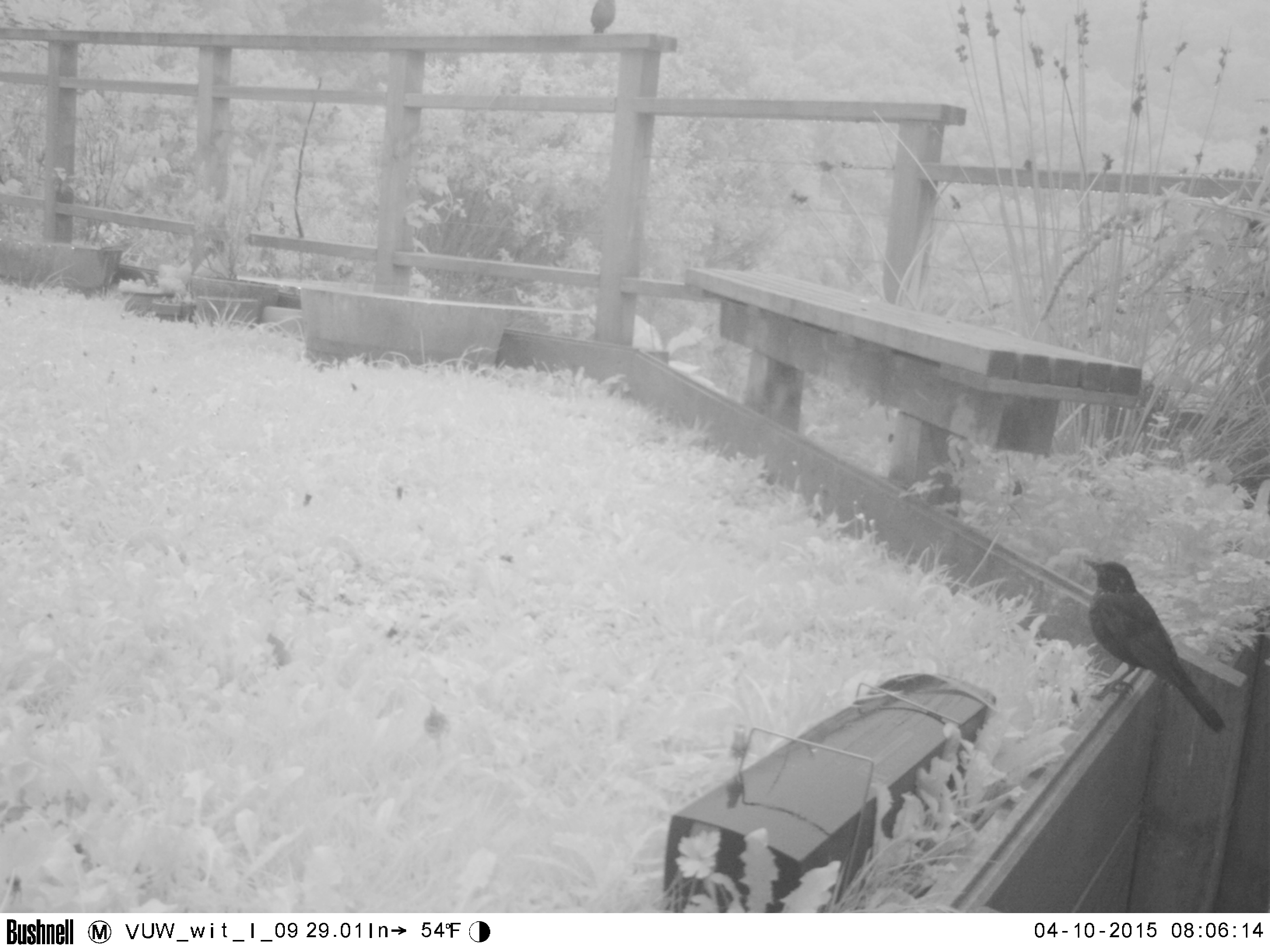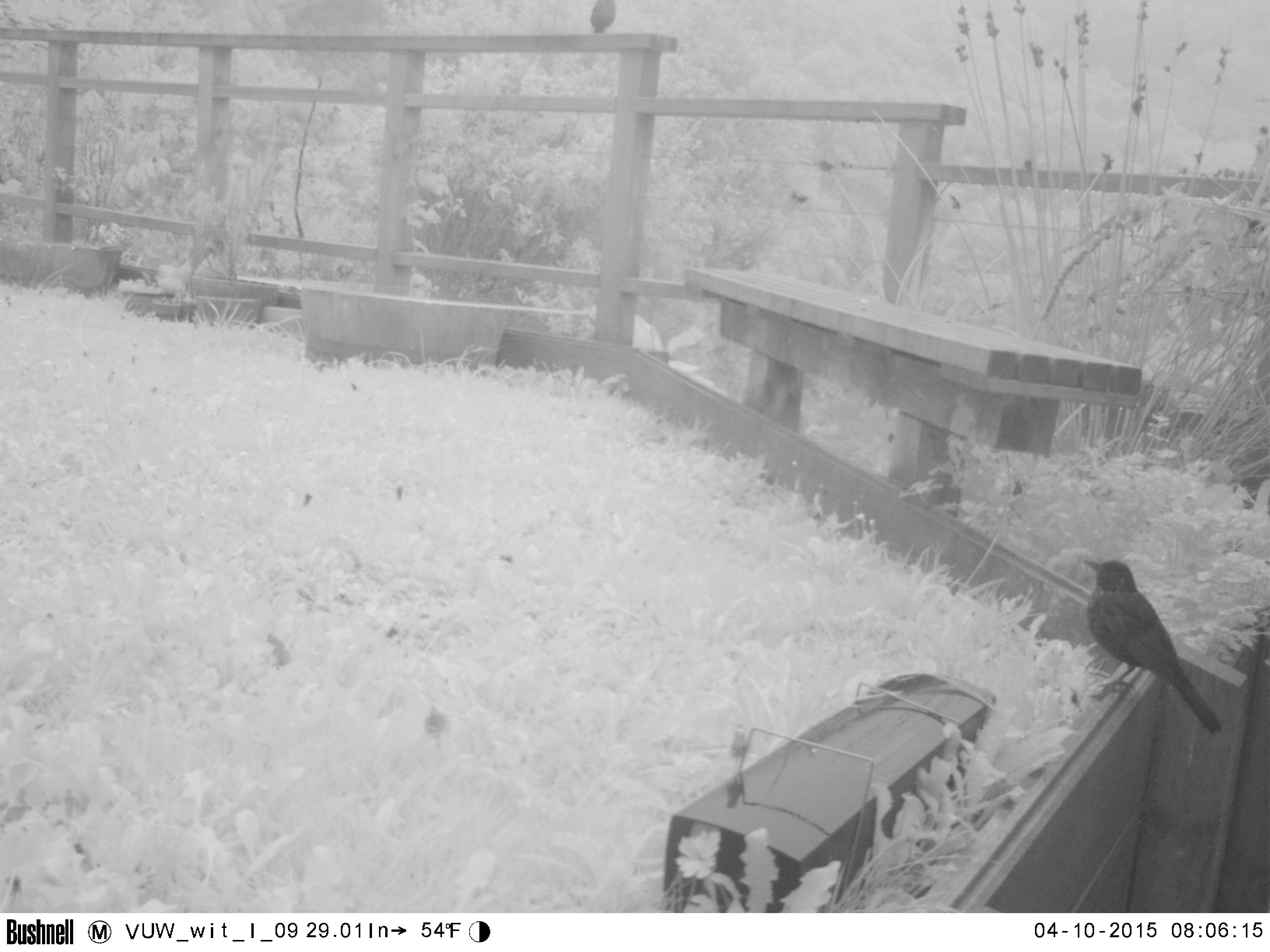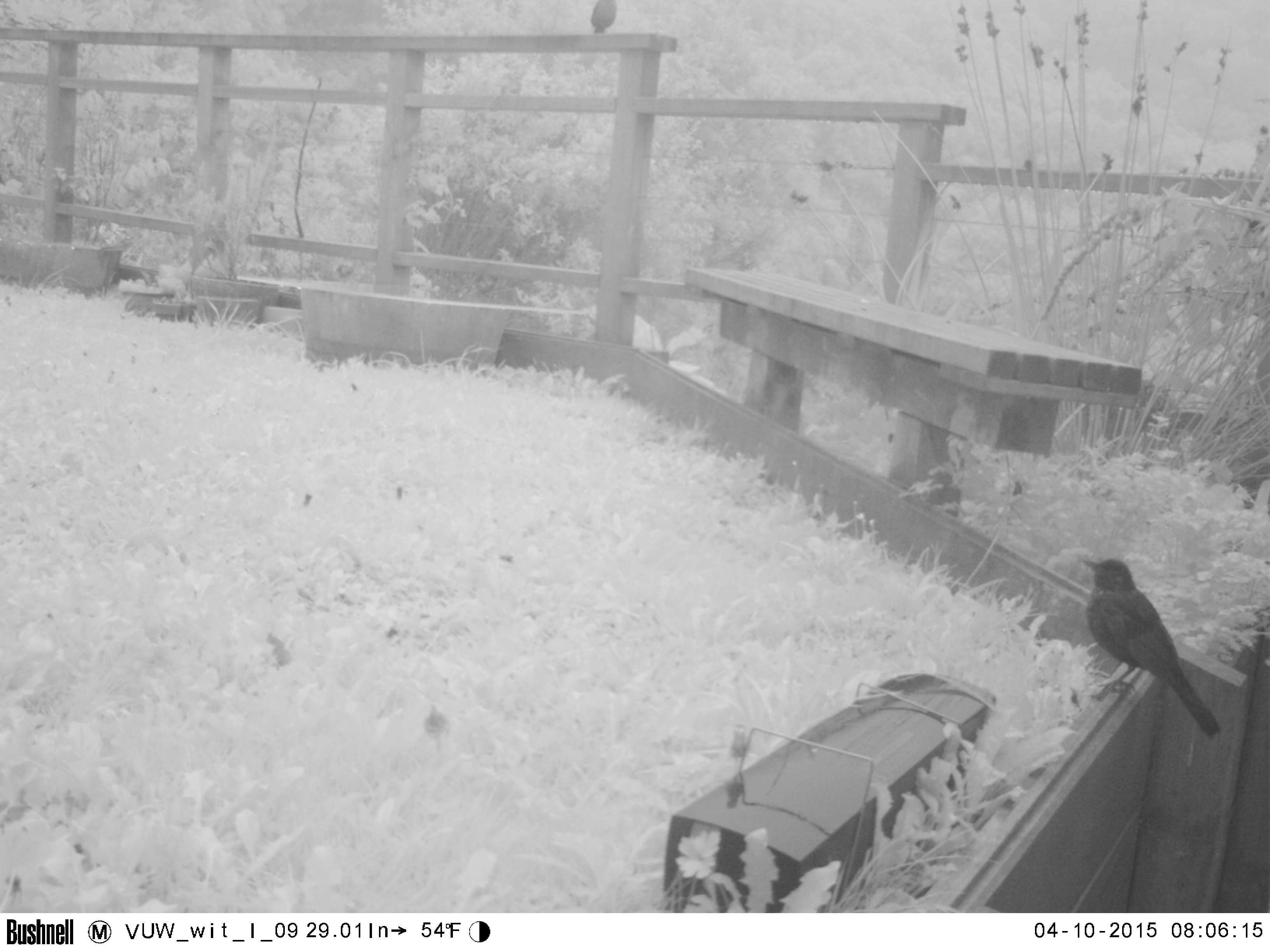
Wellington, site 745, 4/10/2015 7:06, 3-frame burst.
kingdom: Animalia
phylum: Chordata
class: Aves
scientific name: Aves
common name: bird